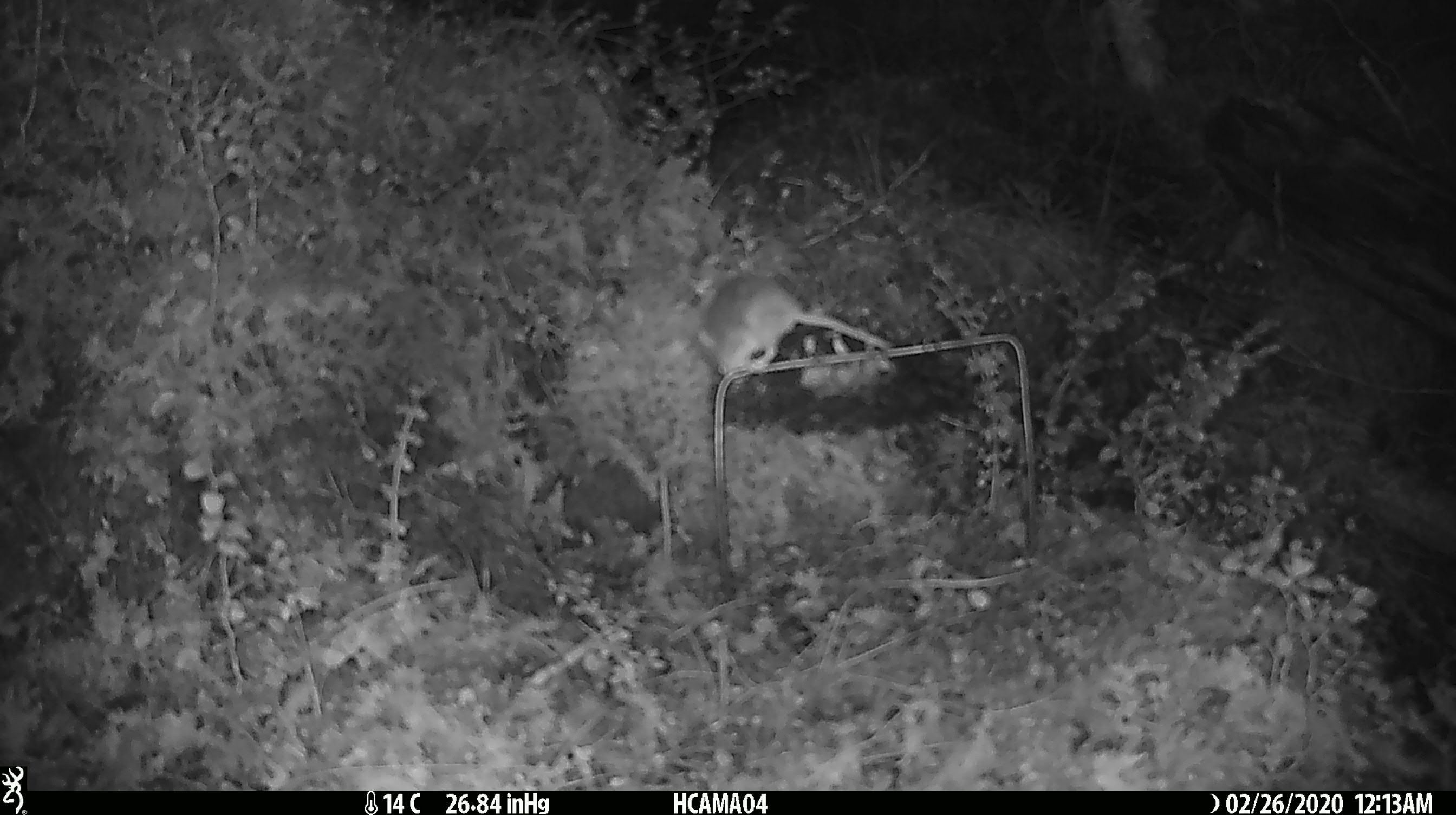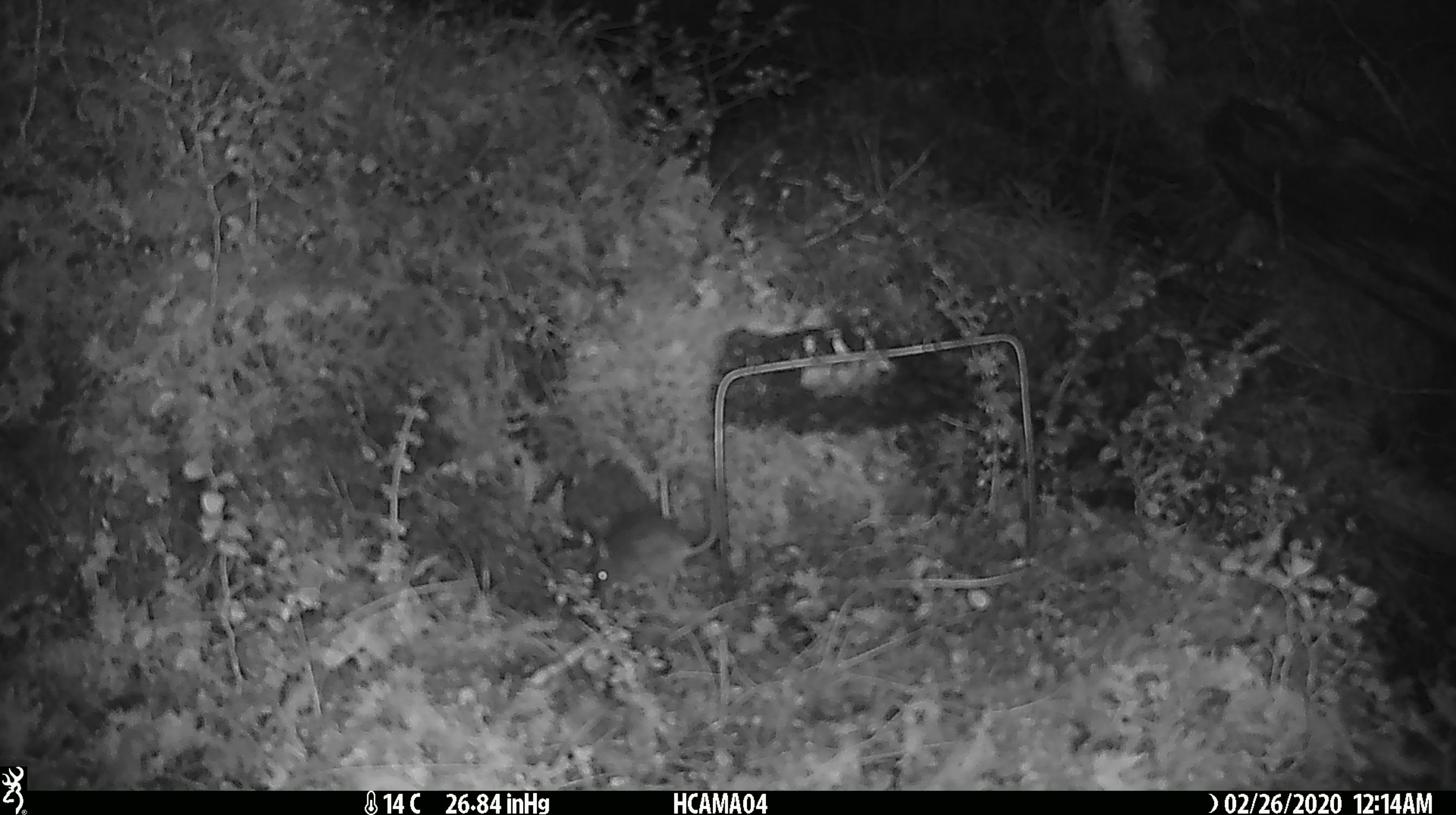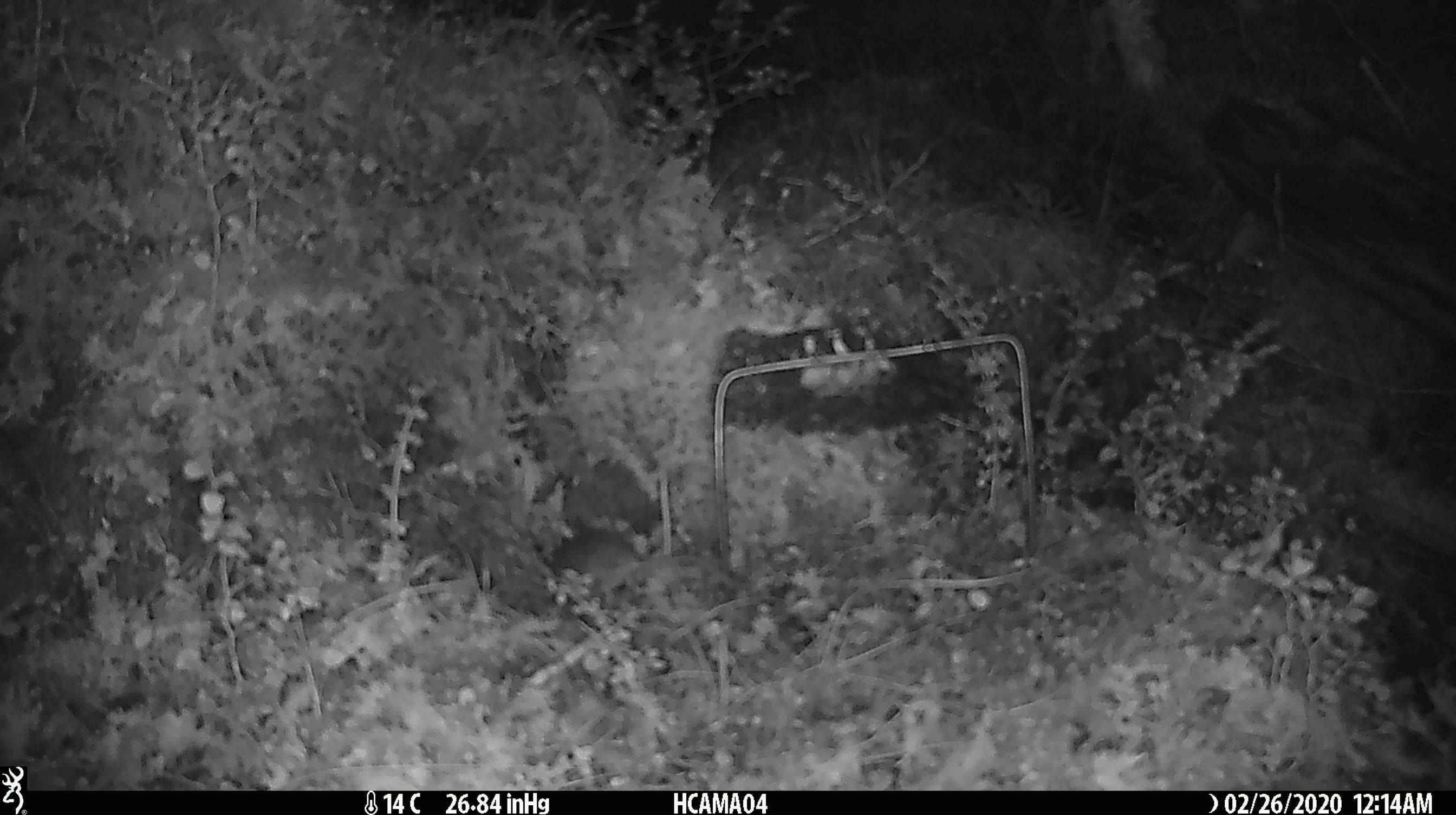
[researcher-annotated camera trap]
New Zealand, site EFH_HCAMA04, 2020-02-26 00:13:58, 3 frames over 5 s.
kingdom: Animalia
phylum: Chordata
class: Mammalia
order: Rodentia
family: Muridae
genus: Mus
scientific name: Mus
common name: mouse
Mouse (Mus).